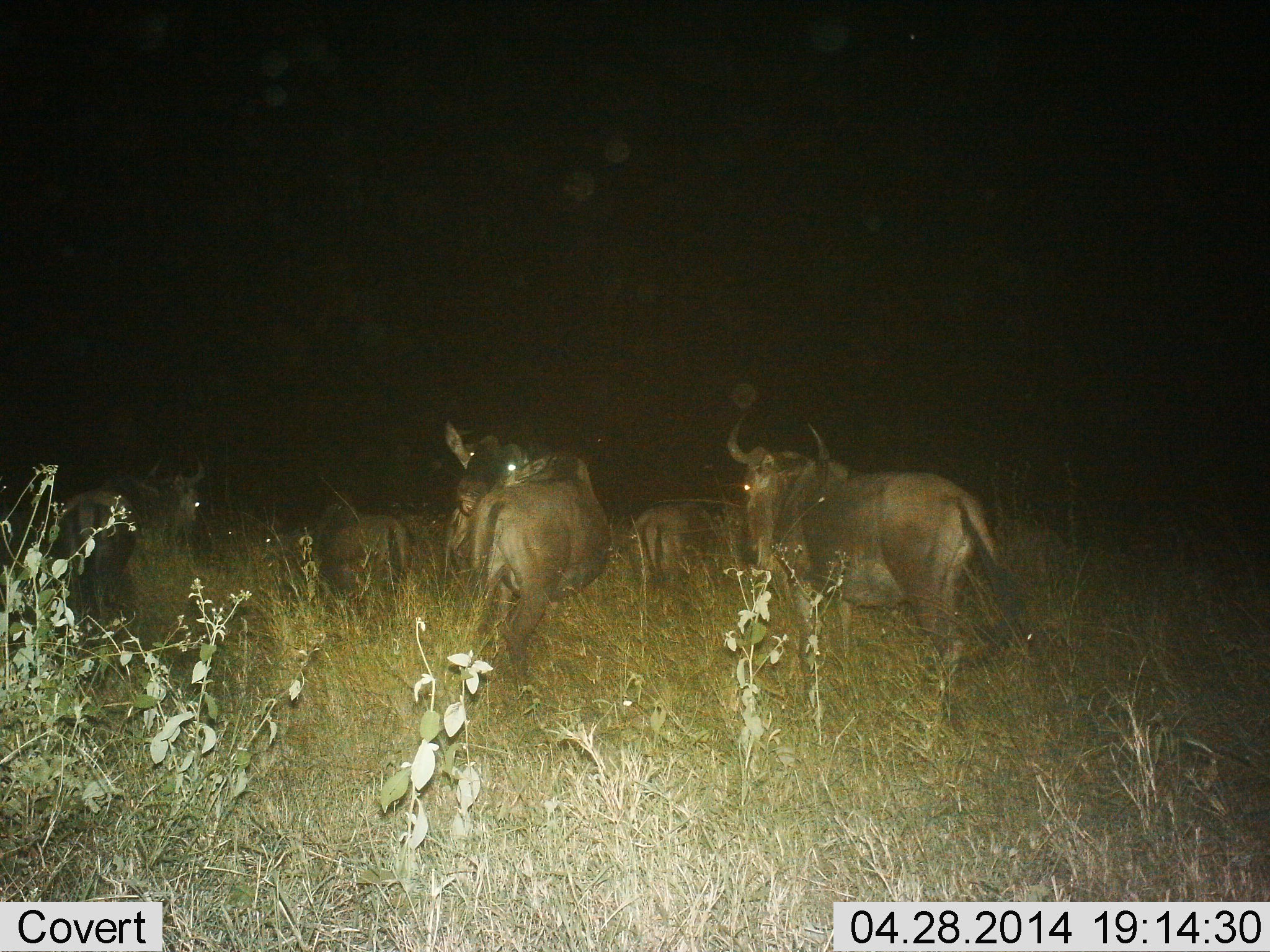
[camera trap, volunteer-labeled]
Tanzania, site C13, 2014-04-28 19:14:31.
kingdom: Animalia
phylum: Chordata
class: Mammalia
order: Artiodactyla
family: Bovidae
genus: Connochaetes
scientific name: Connochaetes taurinus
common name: blue wildebeest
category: wildebeest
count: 7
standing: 71%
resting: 13%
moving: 37%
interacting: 8%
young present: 2%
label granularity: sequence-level